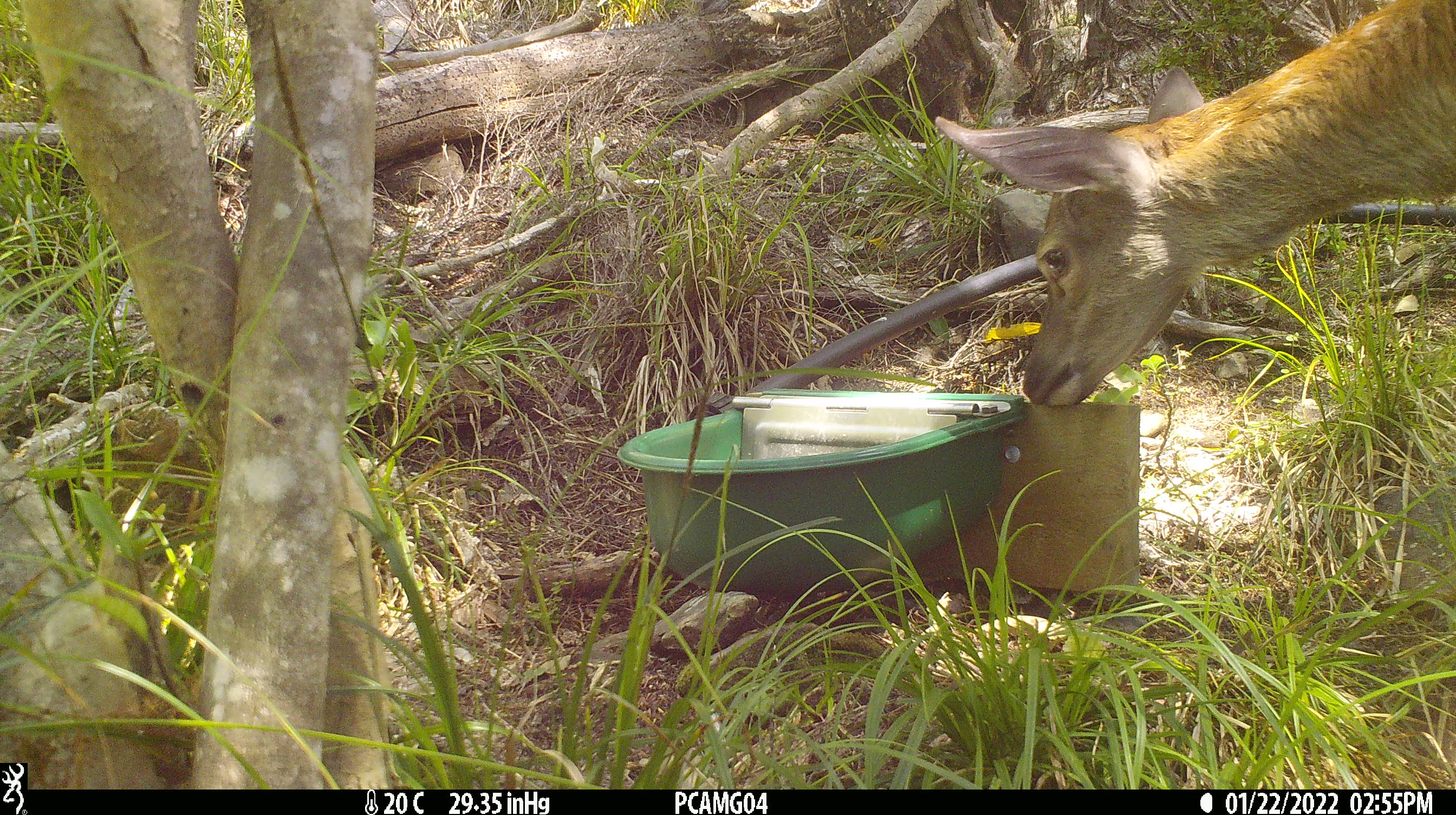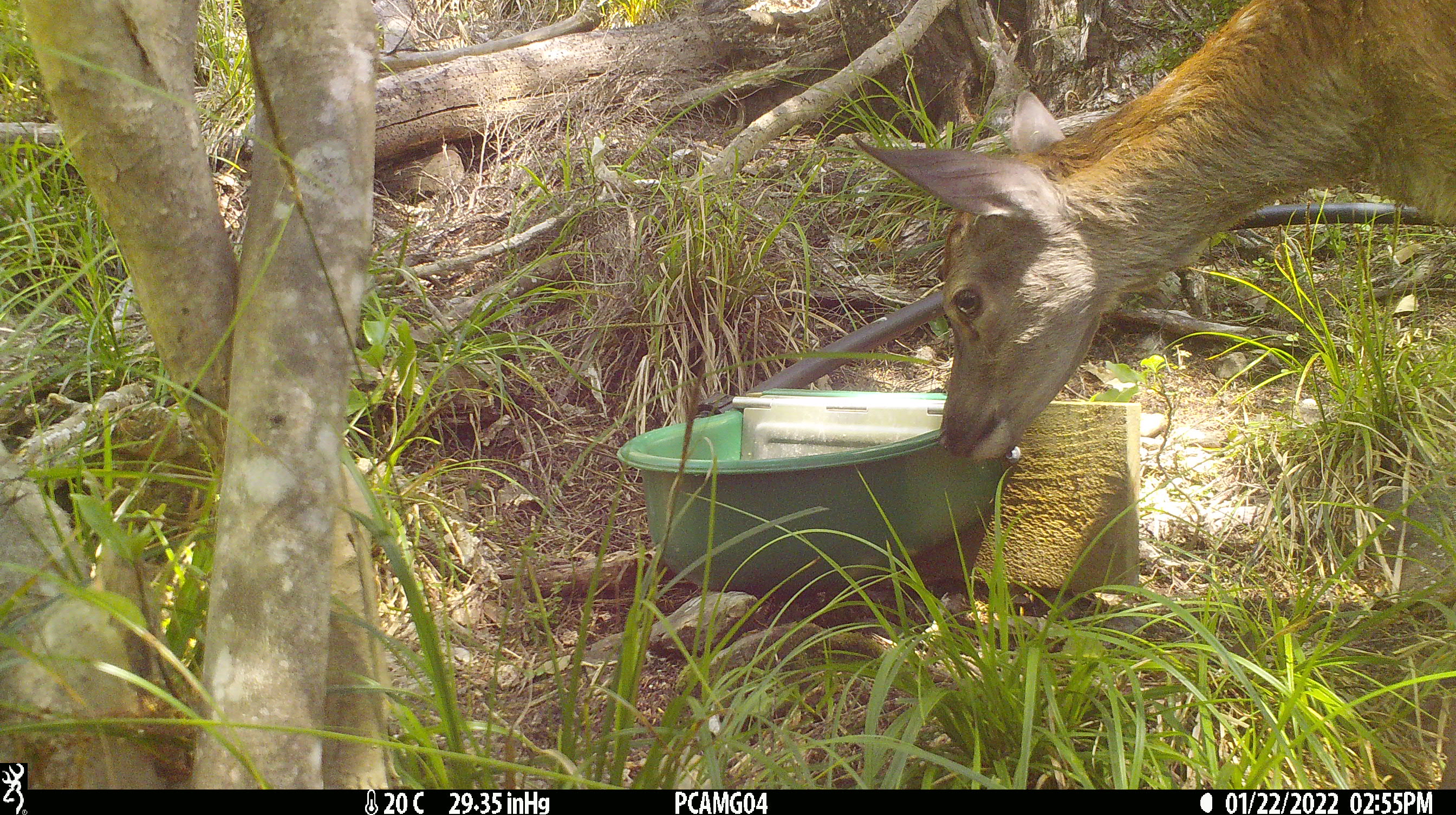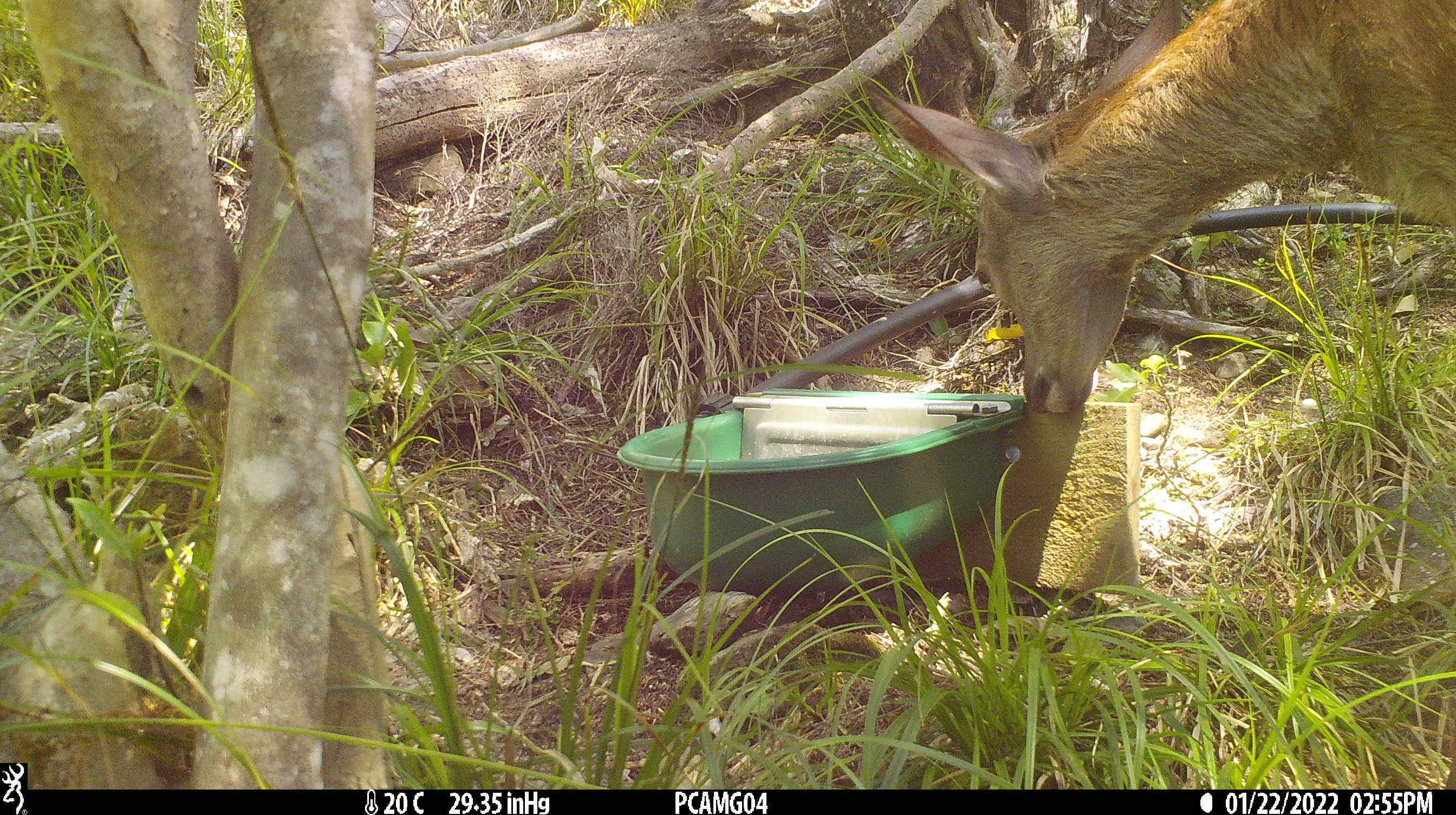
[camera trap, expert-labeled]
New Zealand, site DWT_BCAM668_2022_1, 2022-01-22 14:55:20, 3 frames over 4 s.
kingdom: Animalia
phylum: Chordata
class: Mammalia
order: Artiodactyla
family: Cervidae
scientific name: Cervidae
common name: deer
Deer (Cervidae).